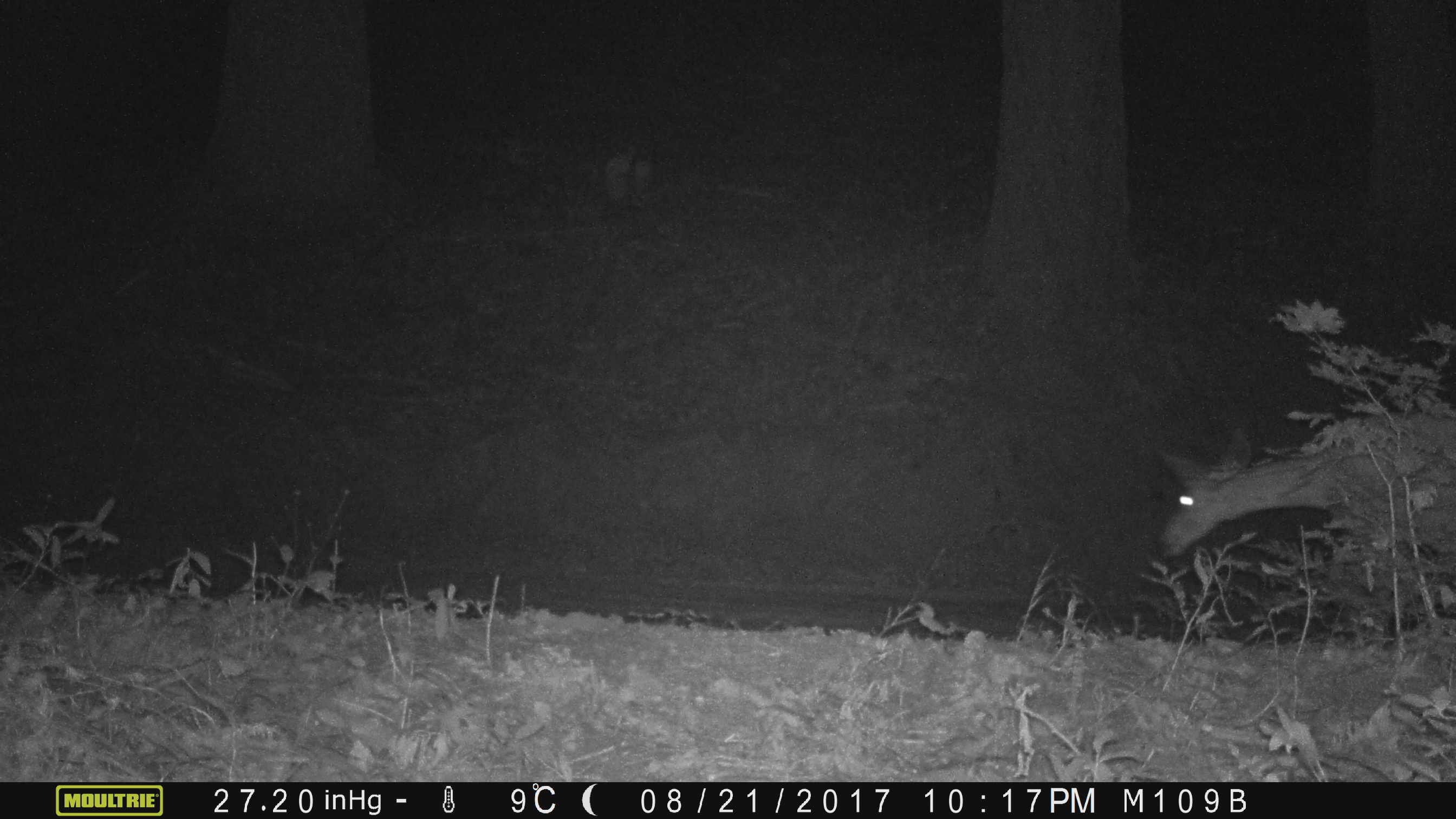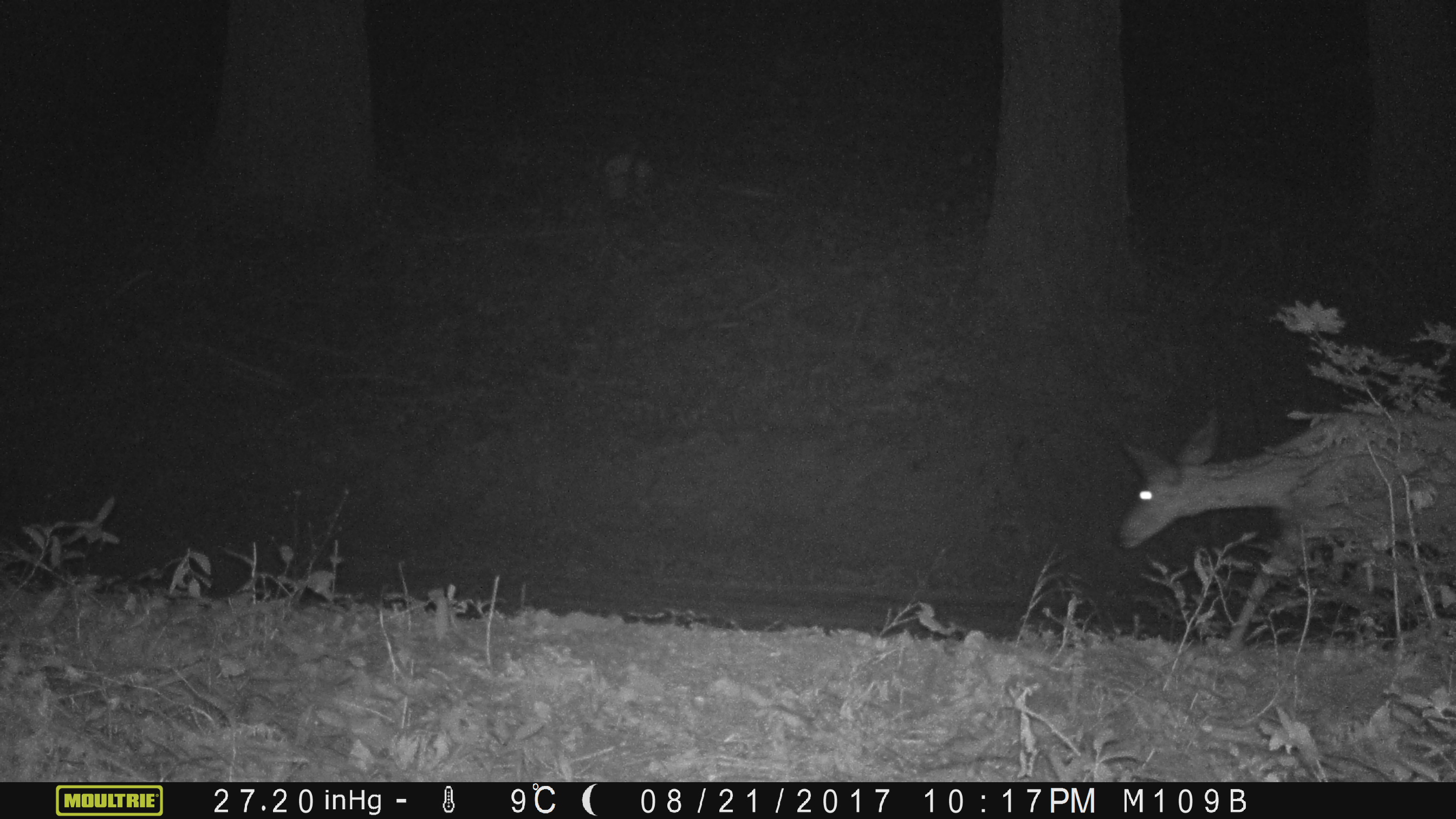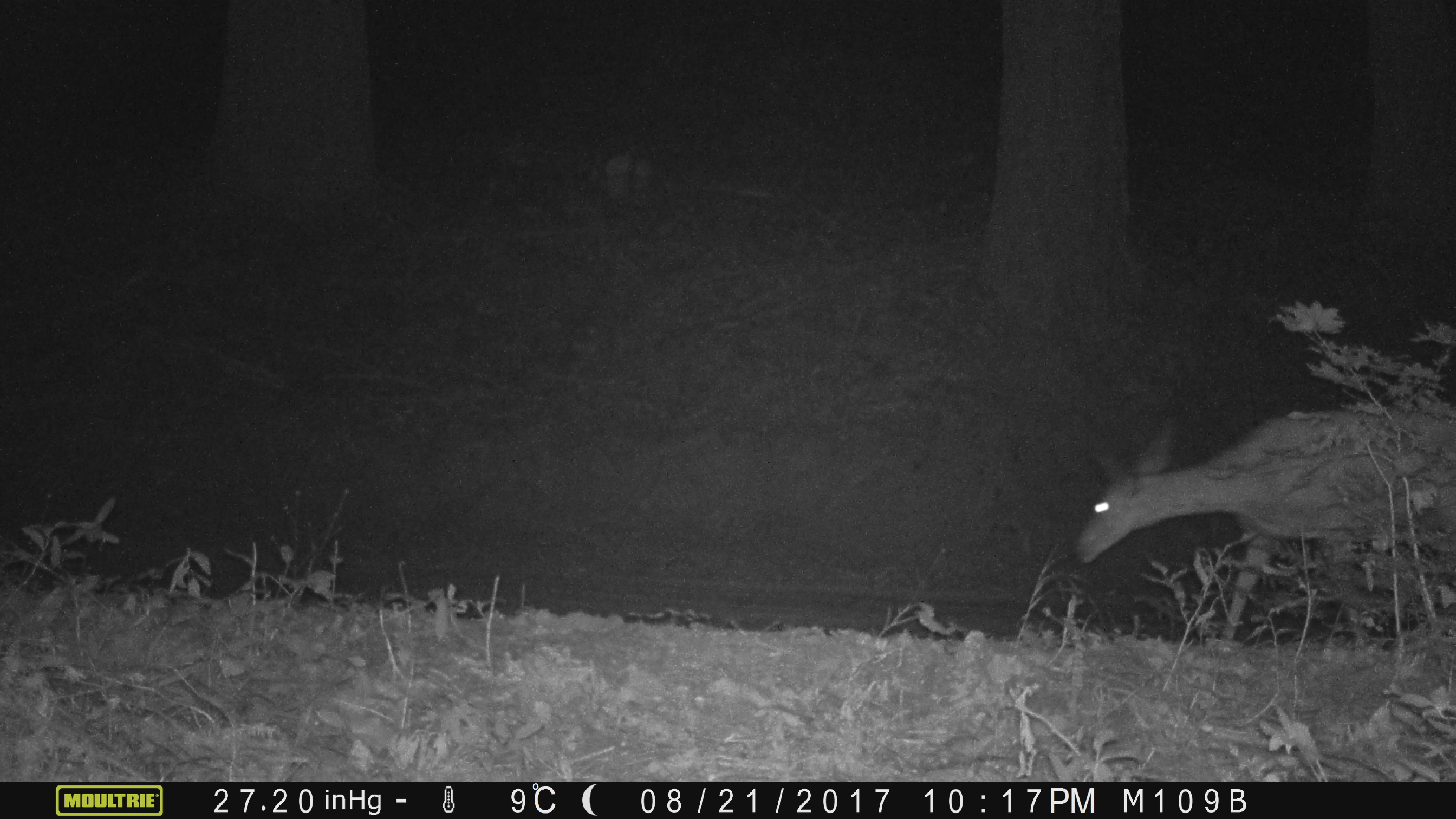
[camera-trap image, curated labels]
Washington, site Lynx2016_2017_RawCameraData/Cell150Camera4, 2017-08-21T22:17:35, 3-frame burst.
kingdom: Animalia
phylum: Chordata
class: Mammalia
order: Artiodactyla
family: Cervidae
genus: Odocoileus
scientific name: Odocoileus hemionus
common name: mule deer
Odocoileus hemionus (mule deer). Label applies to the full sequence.